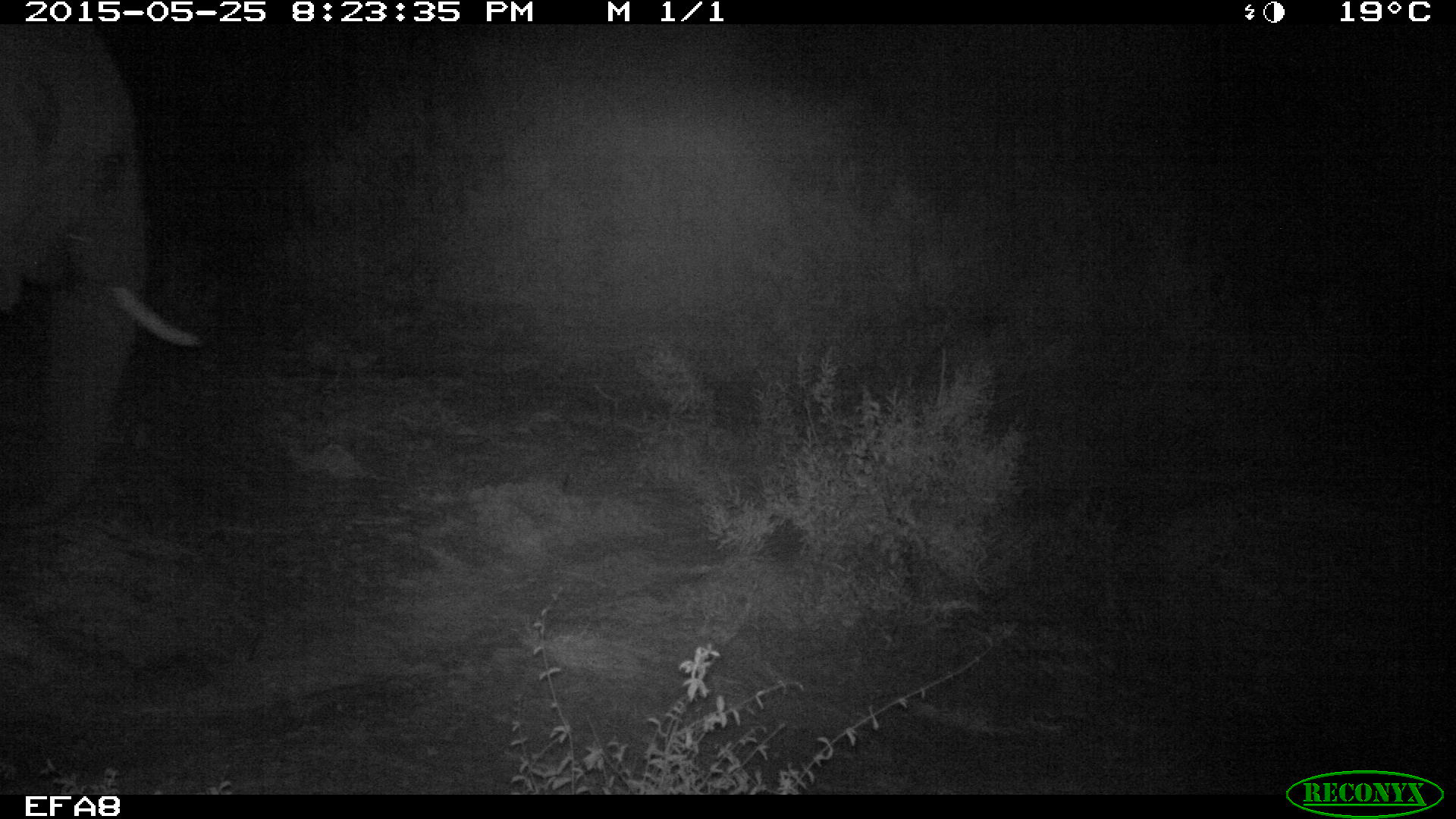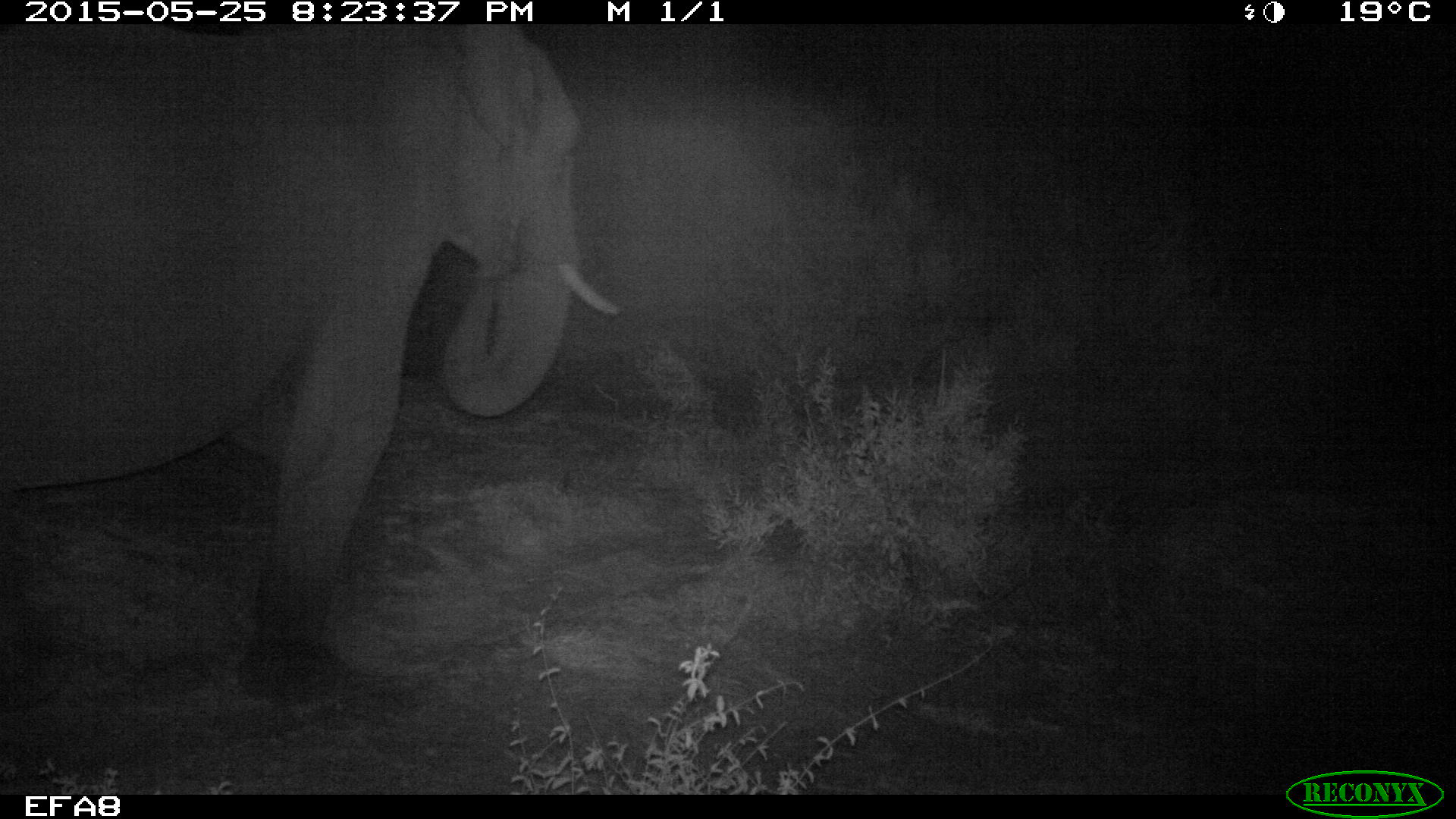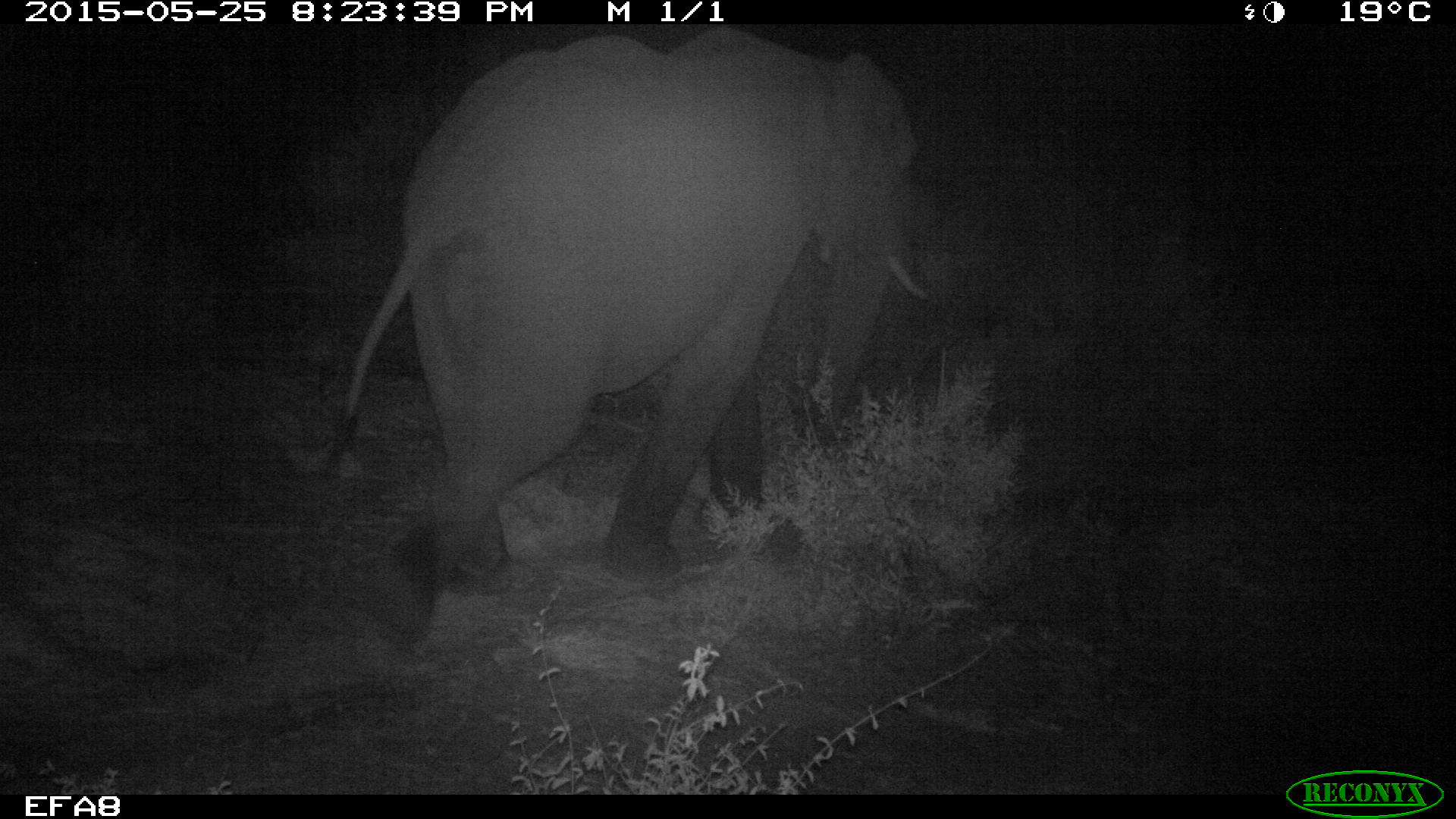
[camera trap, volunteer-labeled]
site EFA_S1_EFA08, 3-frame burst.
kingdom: Animalia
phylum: Chordata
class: Mammalia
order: Proboscidea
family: Elephantidae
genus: Loxodonta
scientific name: Loxodonta africana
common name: african bush elephant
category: elephant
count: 1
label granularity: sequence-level